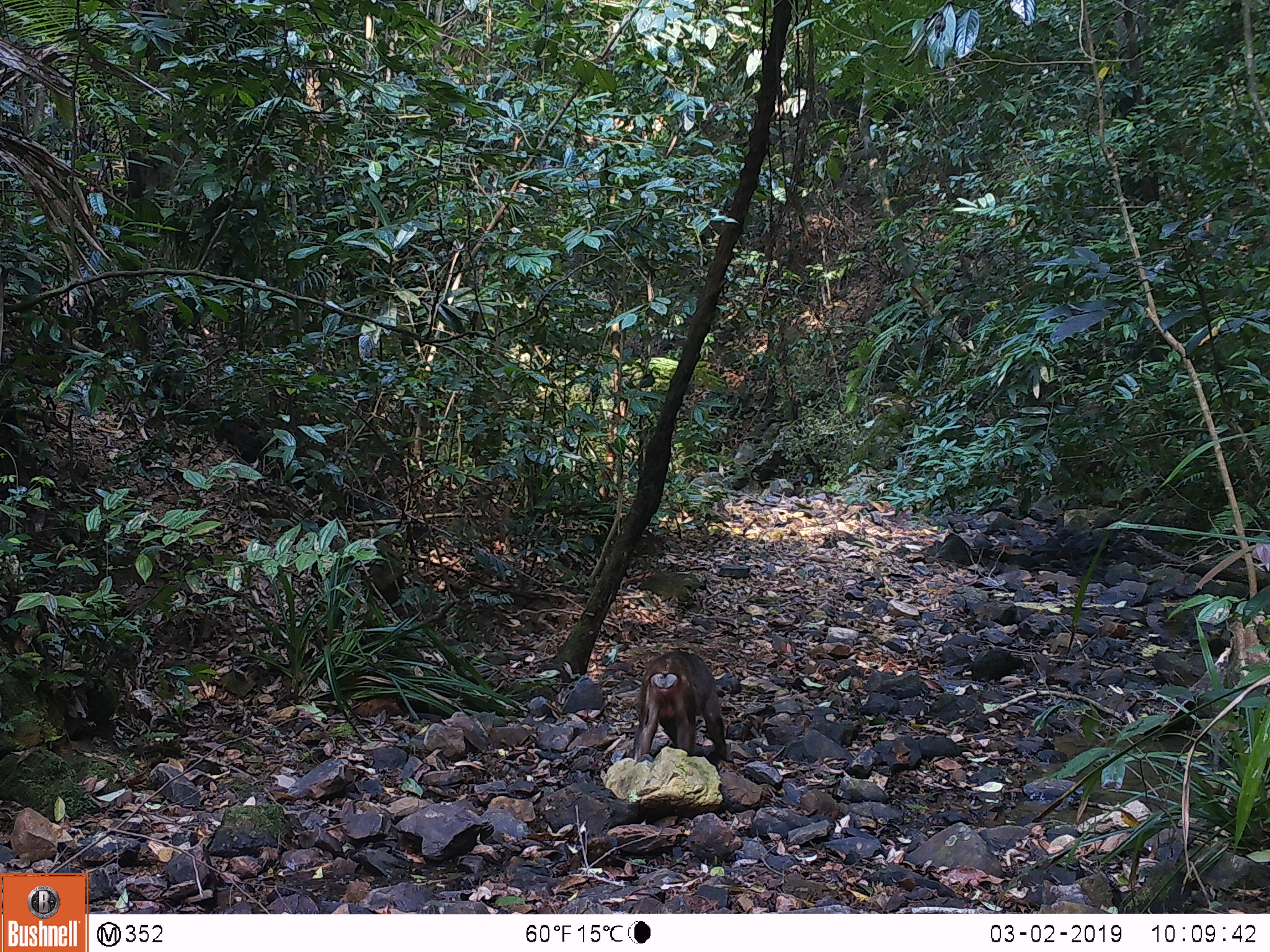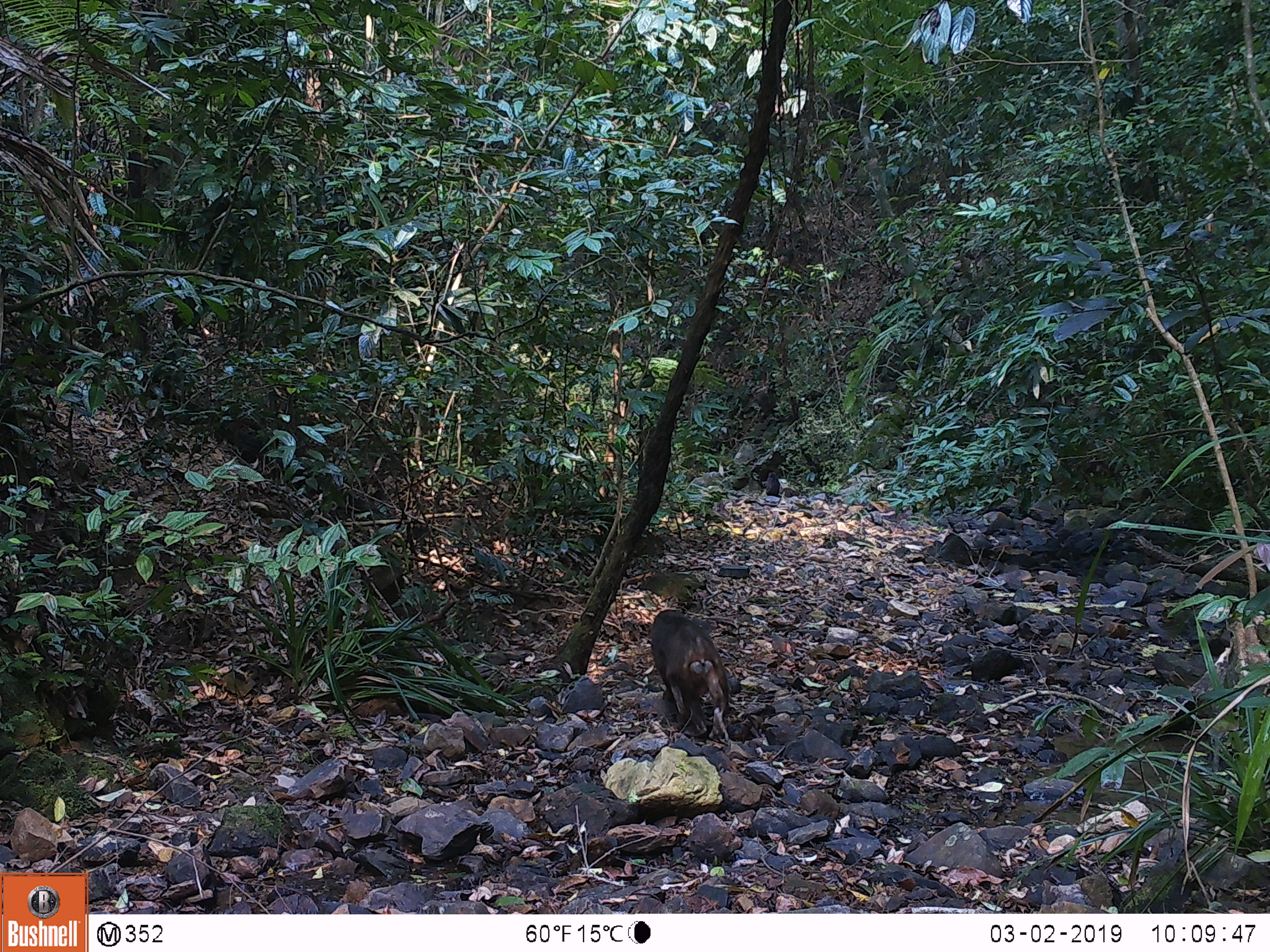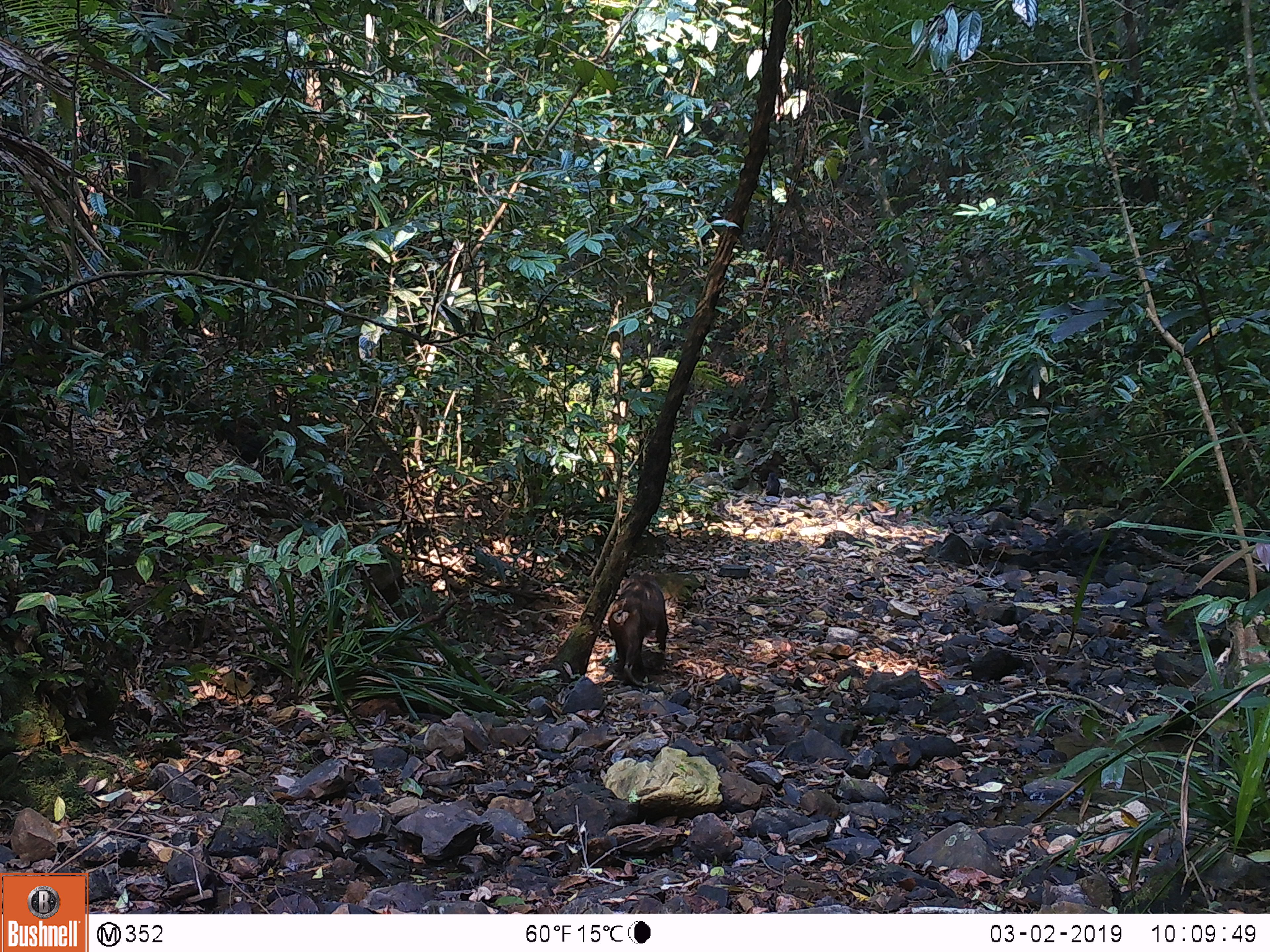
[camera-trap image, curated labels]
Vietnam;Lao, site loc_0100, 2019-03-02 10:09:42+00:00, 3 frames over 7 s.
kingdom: Animalia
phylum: Chordata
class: Mammalia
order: Primates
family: Cercopithecidae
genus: Macaca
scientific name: Macaca arctoides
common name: stump-tailed macaque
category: stump tailed macaque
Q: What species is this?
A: Stump tailed macaque (stump-tailed macaque) (Macaca arctoides).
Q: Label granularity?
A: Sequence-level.